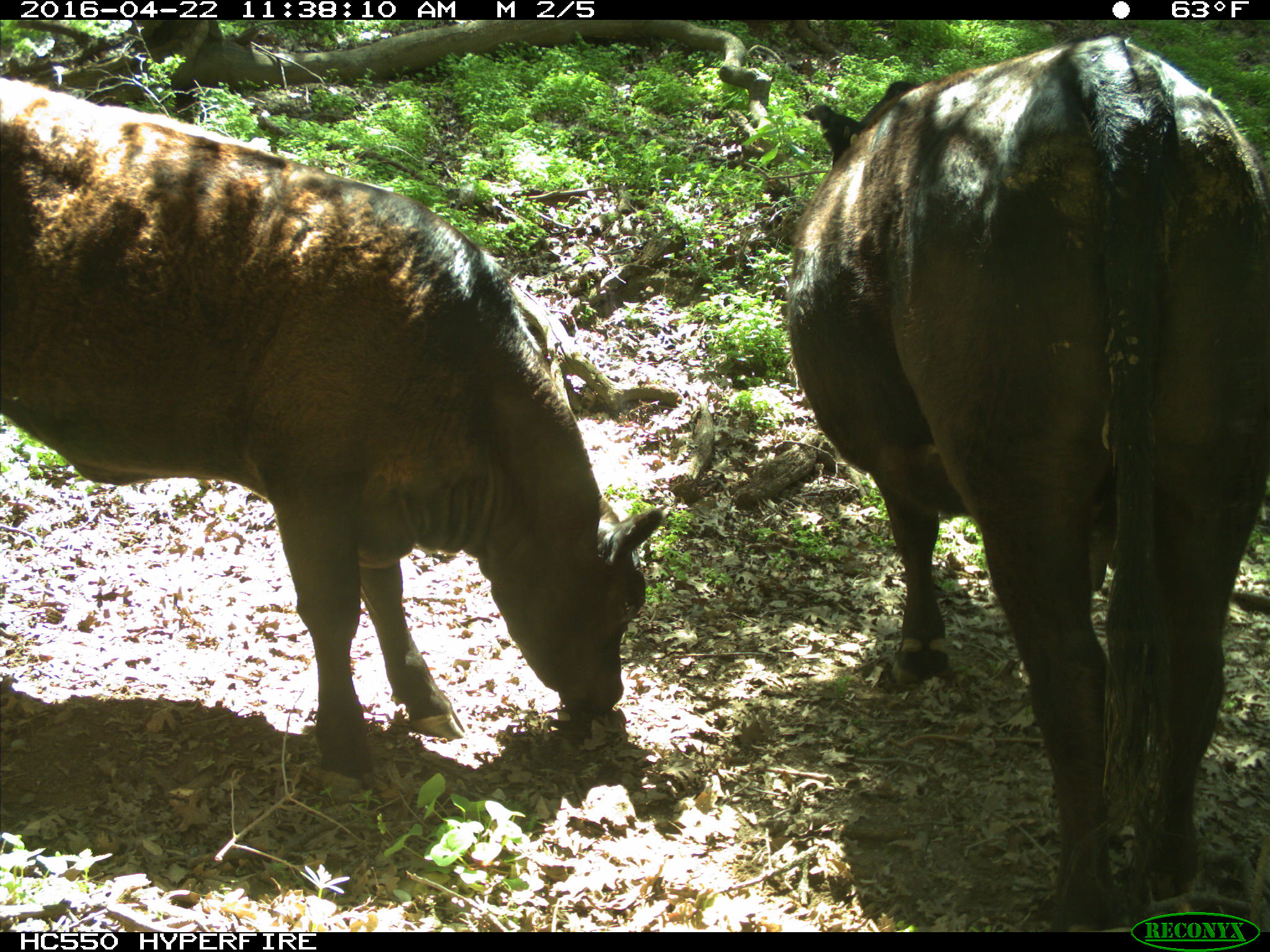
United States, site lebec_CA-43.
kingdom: Animalia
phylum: Chordata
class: Mammalia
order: Artiodactyla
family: Bovidae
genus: Bos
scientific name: Bos taurus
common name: domestic cow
Bos taurus (domestic cow).